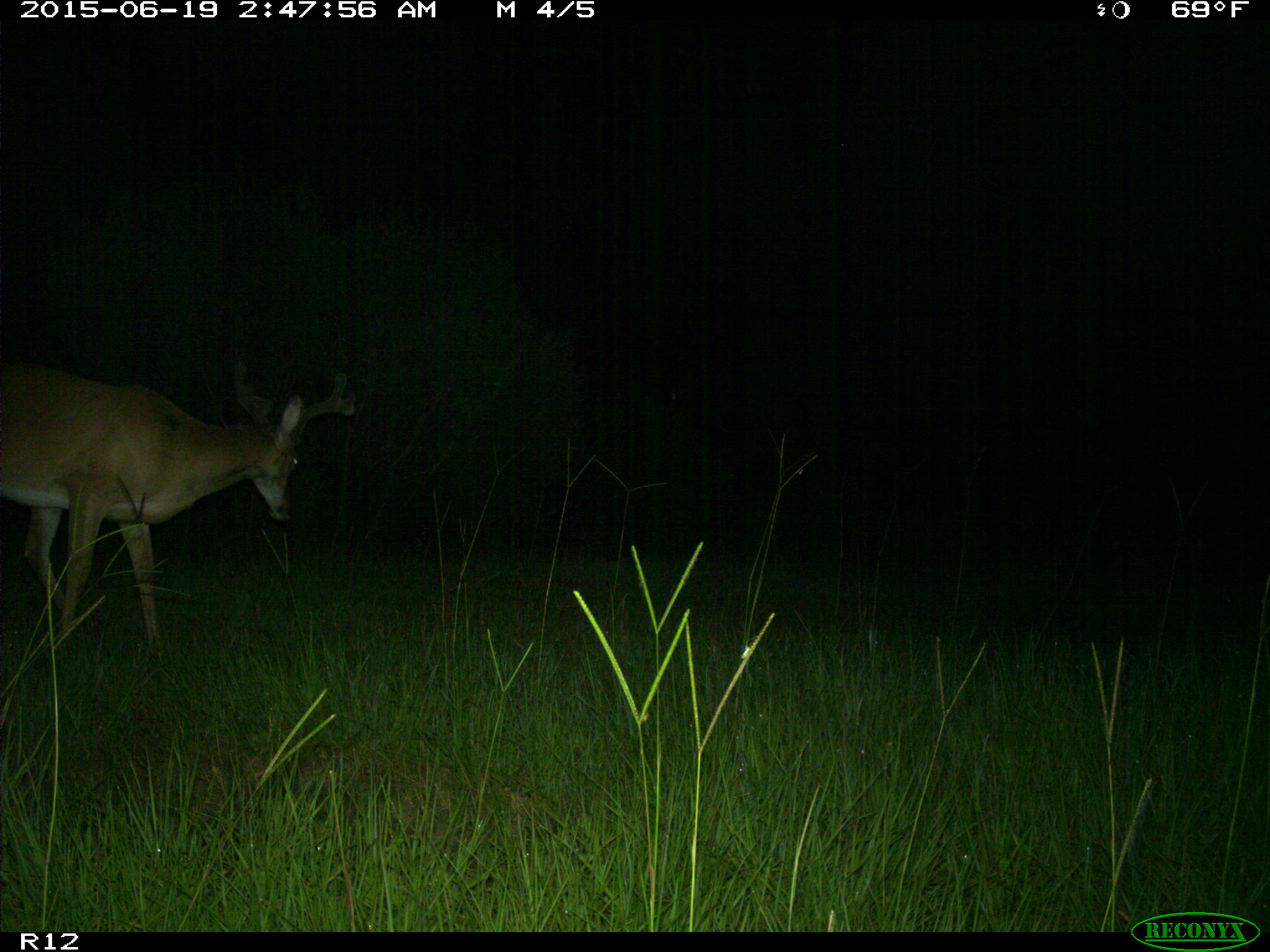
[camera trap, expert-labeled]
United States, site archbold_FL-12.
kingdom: Animalia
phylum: Chordata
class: Mammalia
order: Artiodactyla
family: Cervidae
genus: Odocoileus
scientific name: Odocoileus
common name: deer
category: unidentified deer